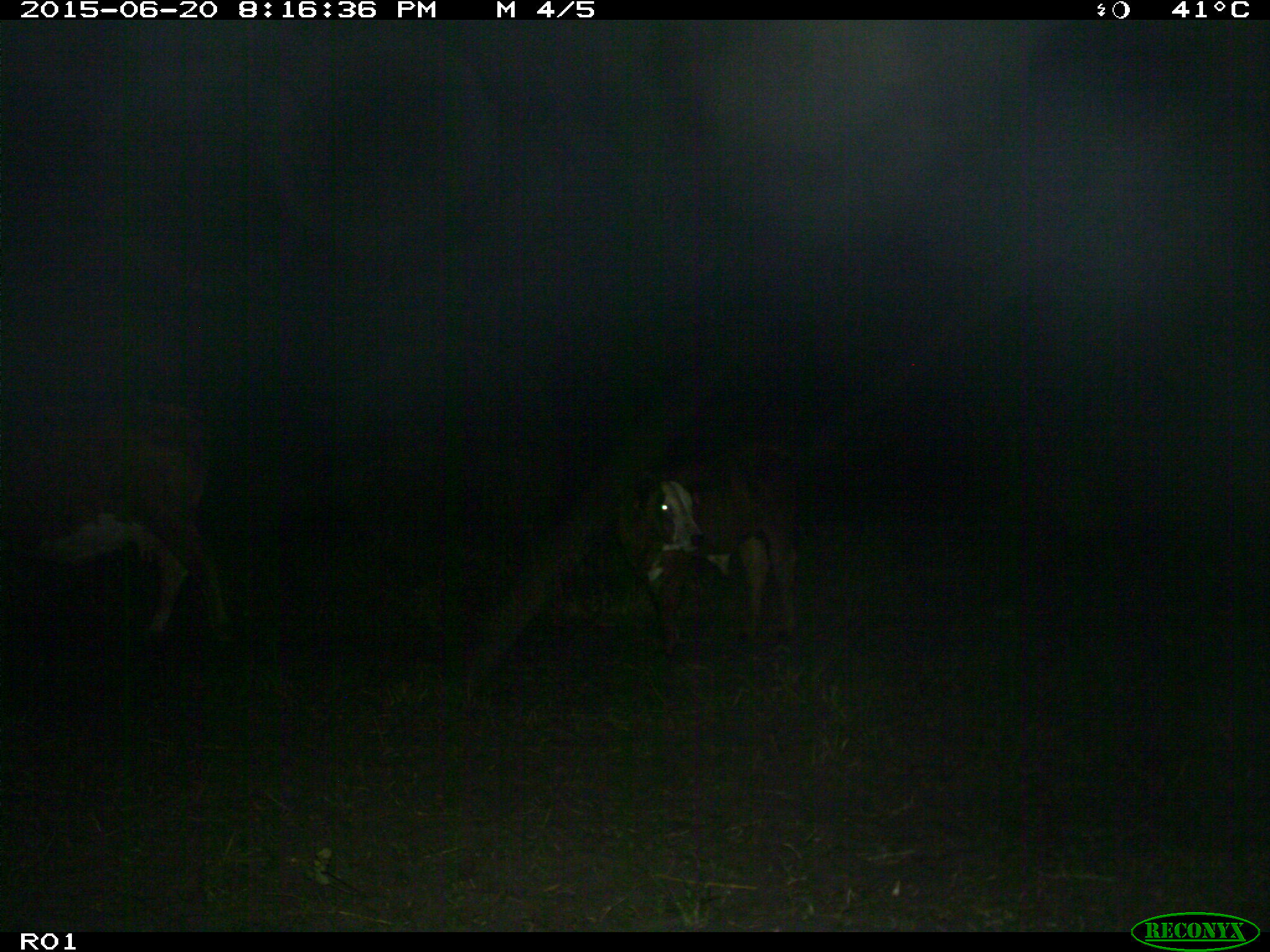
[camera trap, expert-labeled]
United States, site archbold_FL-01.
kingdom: Animalia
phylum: Chordata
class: Mammalia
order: Artiodactyla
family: Bovidae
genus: Bos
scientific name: Bos taurus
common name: domestic cow